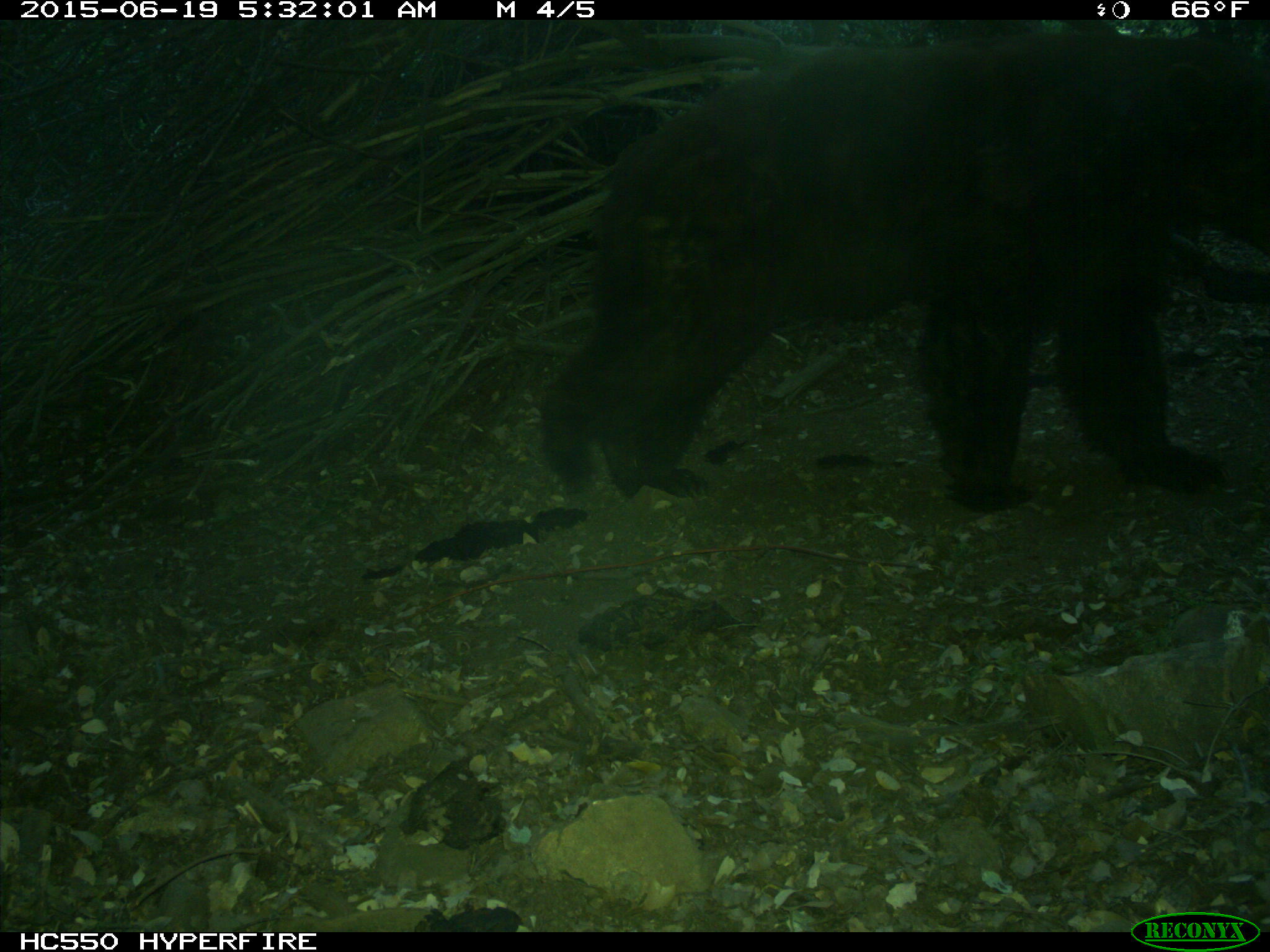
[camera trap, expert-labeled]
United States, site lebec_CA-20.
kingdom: Animalia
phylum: Chordata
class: Mammalia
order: Carnivora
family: Ursidae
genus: Ursus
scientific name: Ursus americanus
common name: american black bear